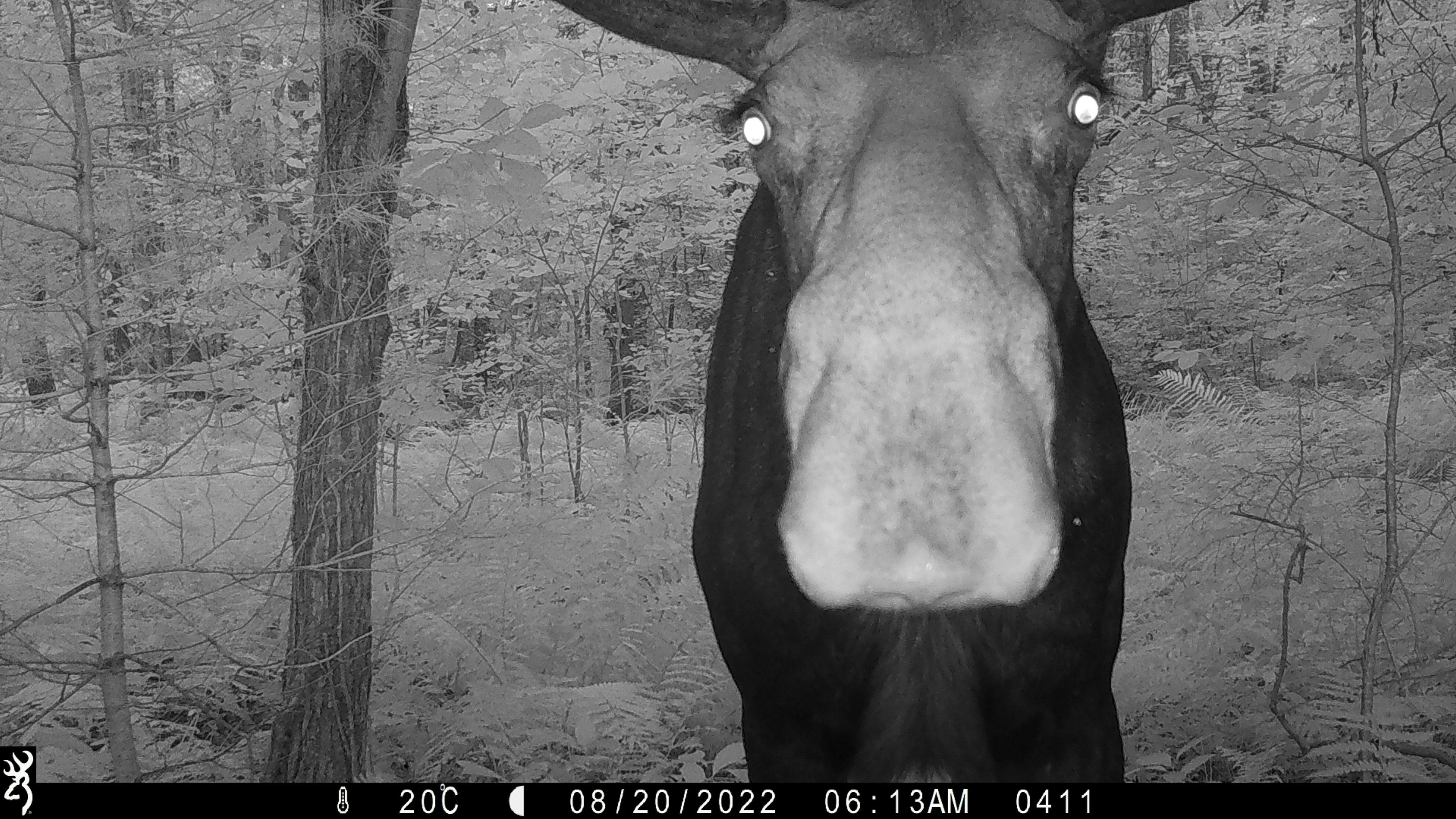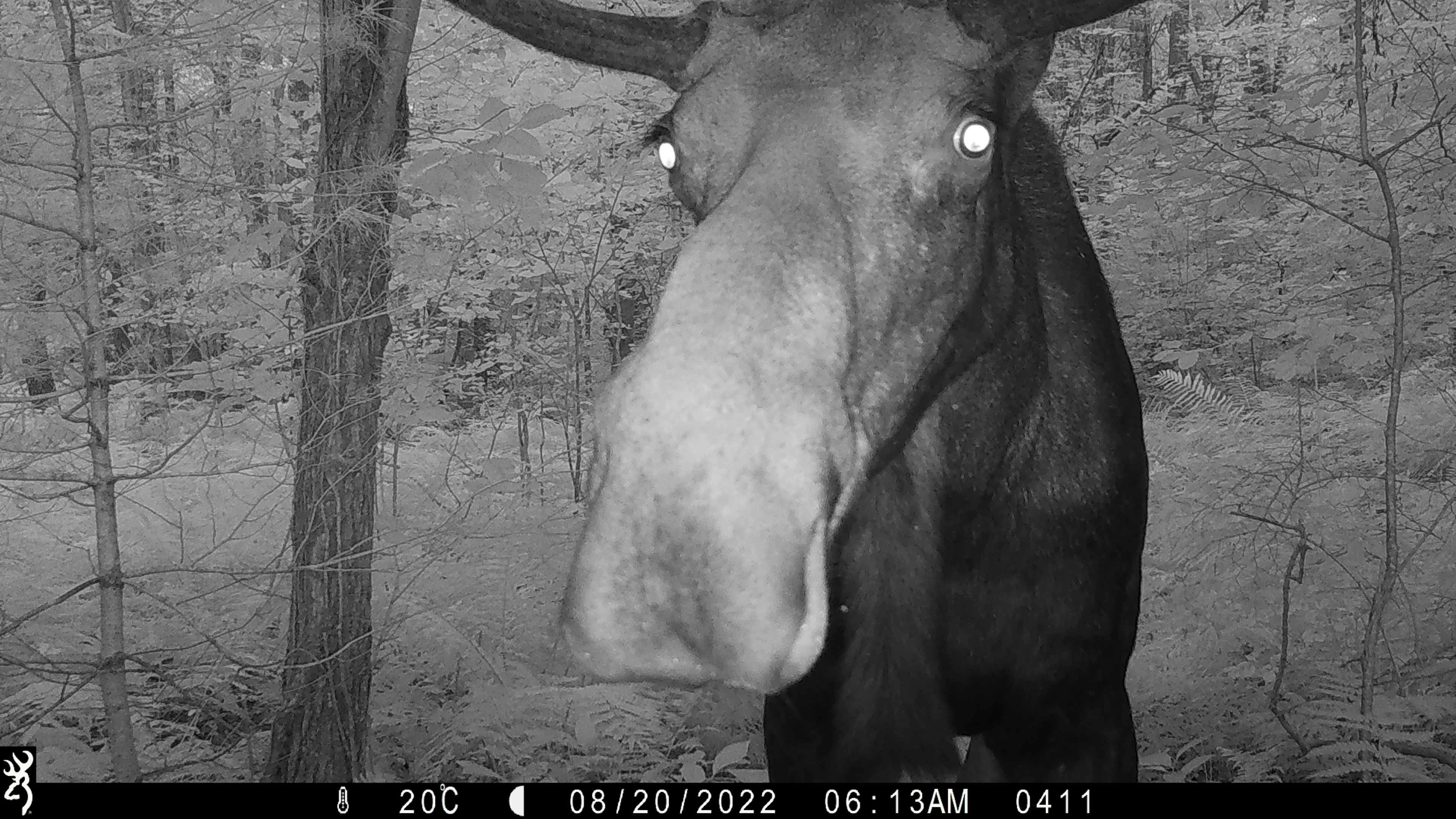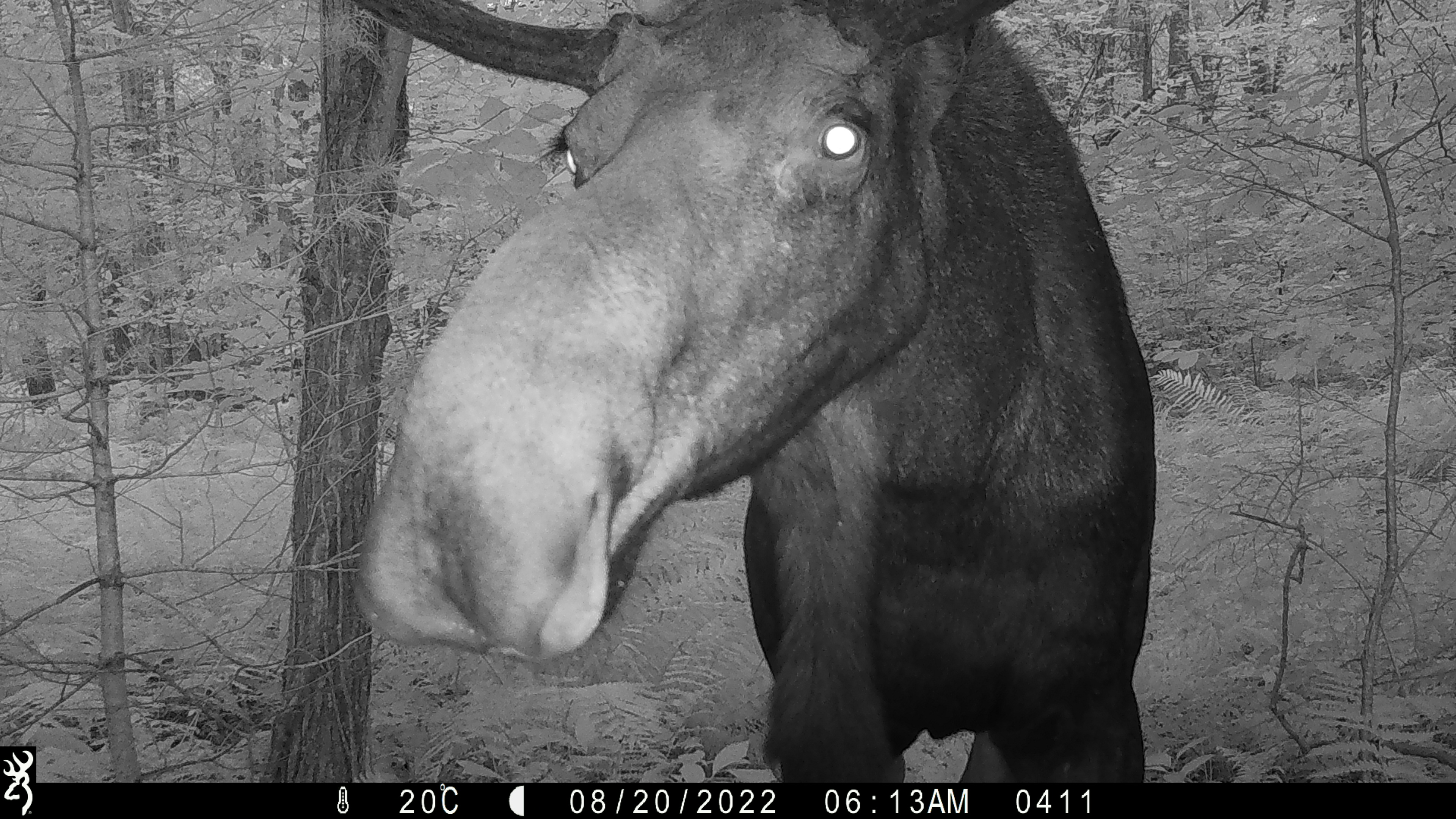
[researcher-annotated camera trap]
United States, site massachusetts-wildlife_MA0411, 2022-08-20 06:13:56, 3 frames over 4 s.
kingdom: Animalia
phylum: Chordata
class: Mammalia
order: Artiodactyla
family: Cervidae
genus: Alces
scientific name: Alces alces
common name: moose